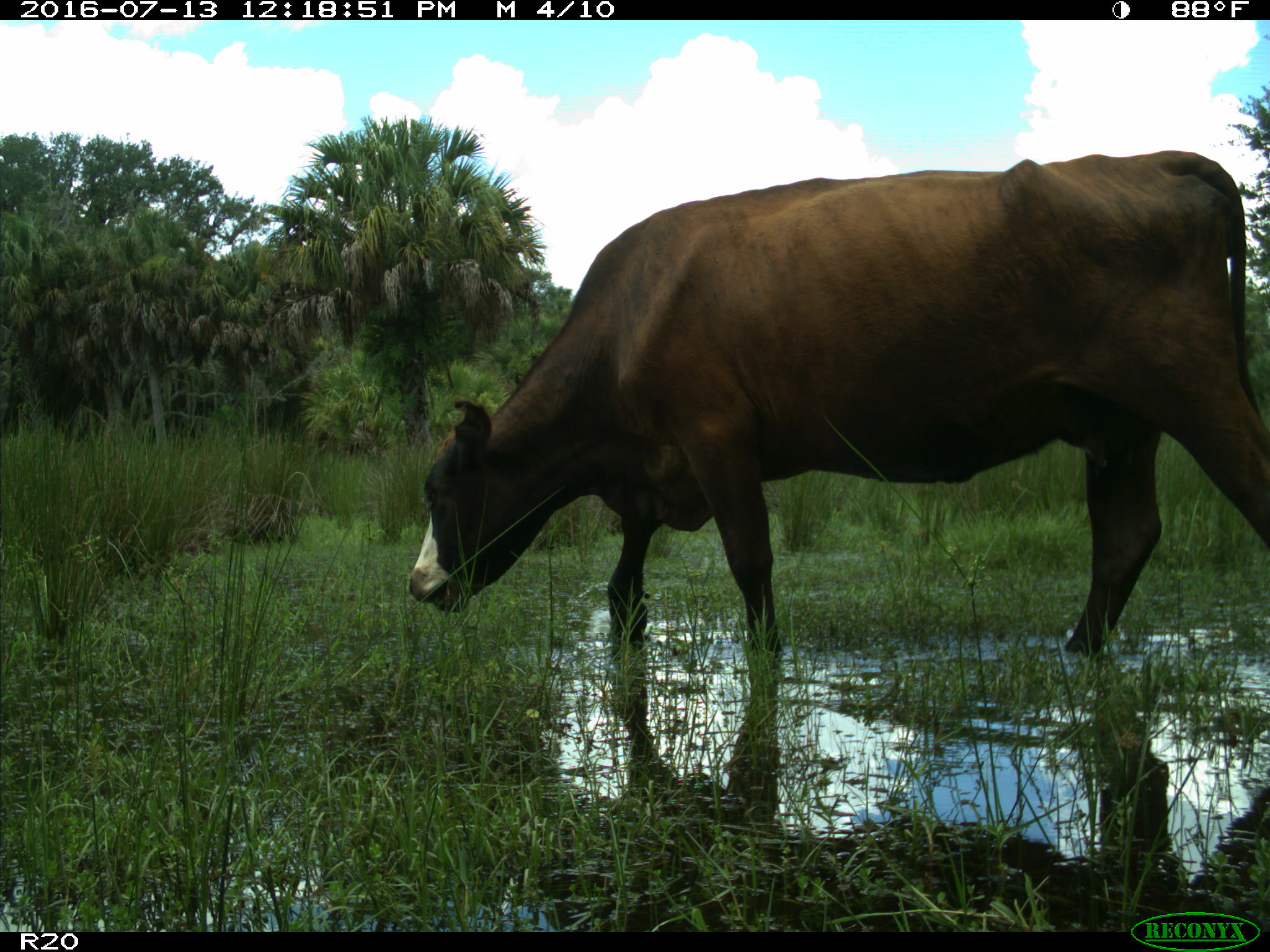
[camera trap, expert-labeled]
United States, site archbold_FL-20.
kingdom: Animalia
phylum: Chordata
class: Mammalia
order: Artiodactyla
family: Bovidae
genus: Bos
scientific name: Bos taurus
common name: domestic cow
Bos taurus (domestic cow).